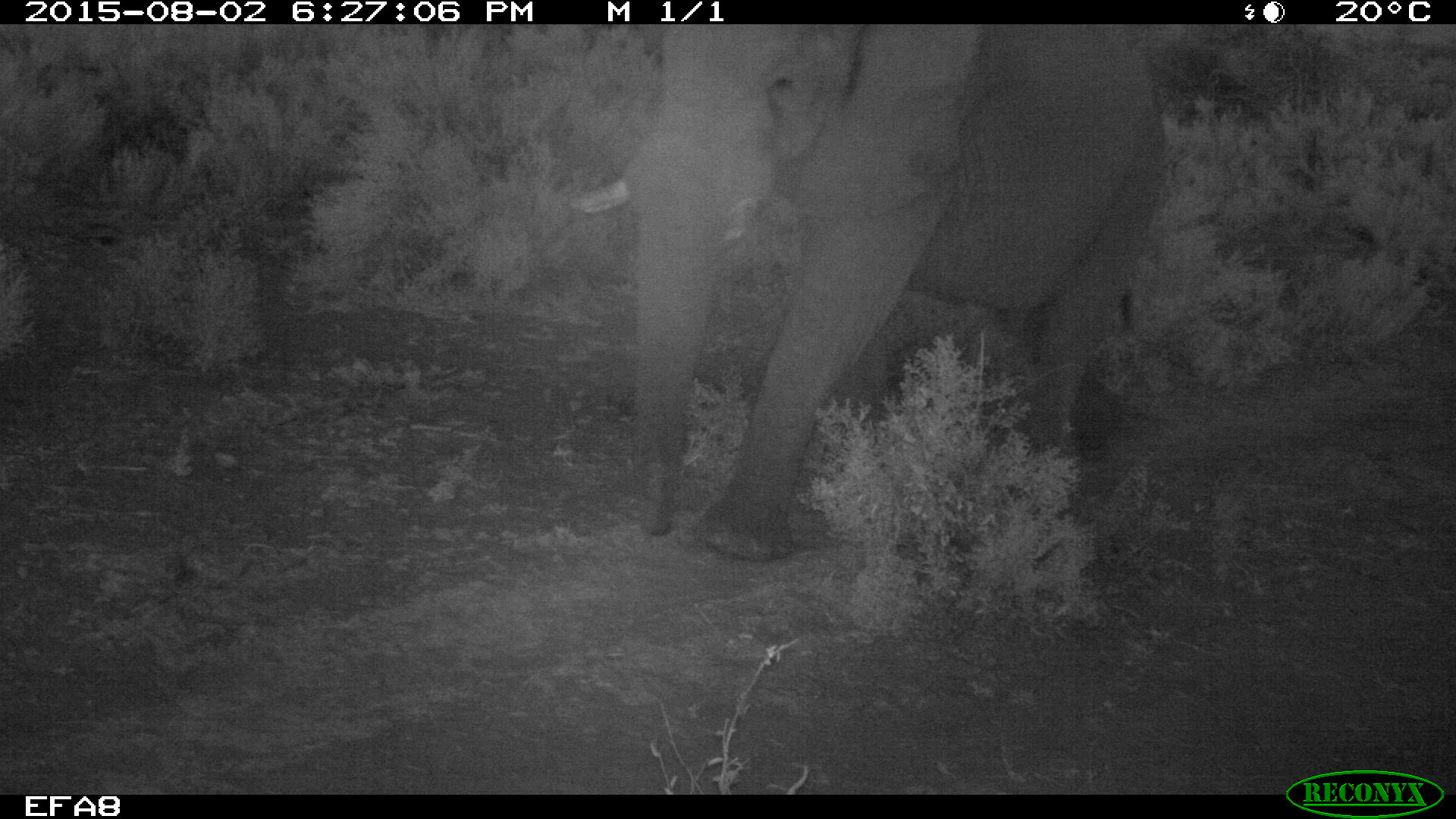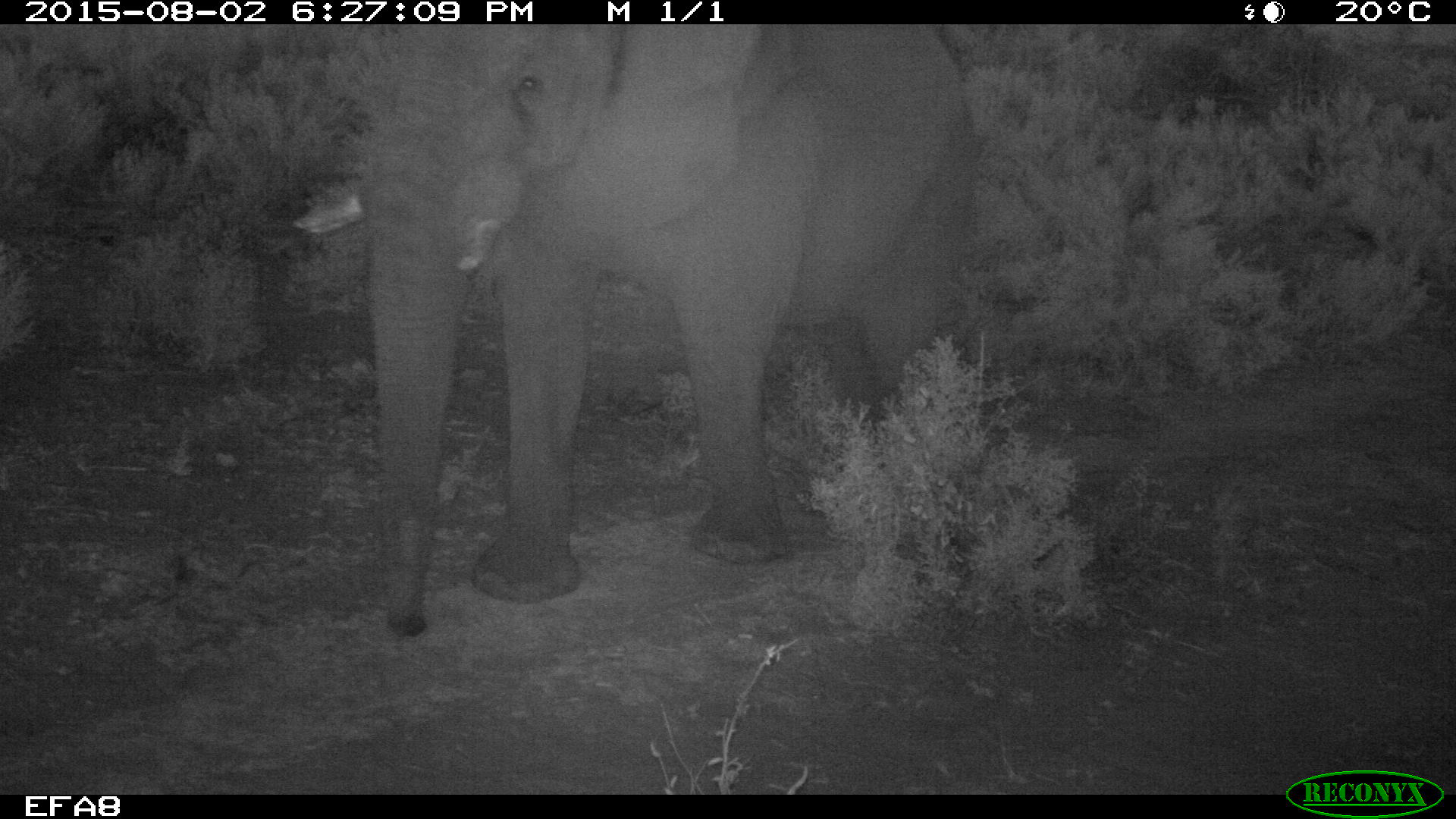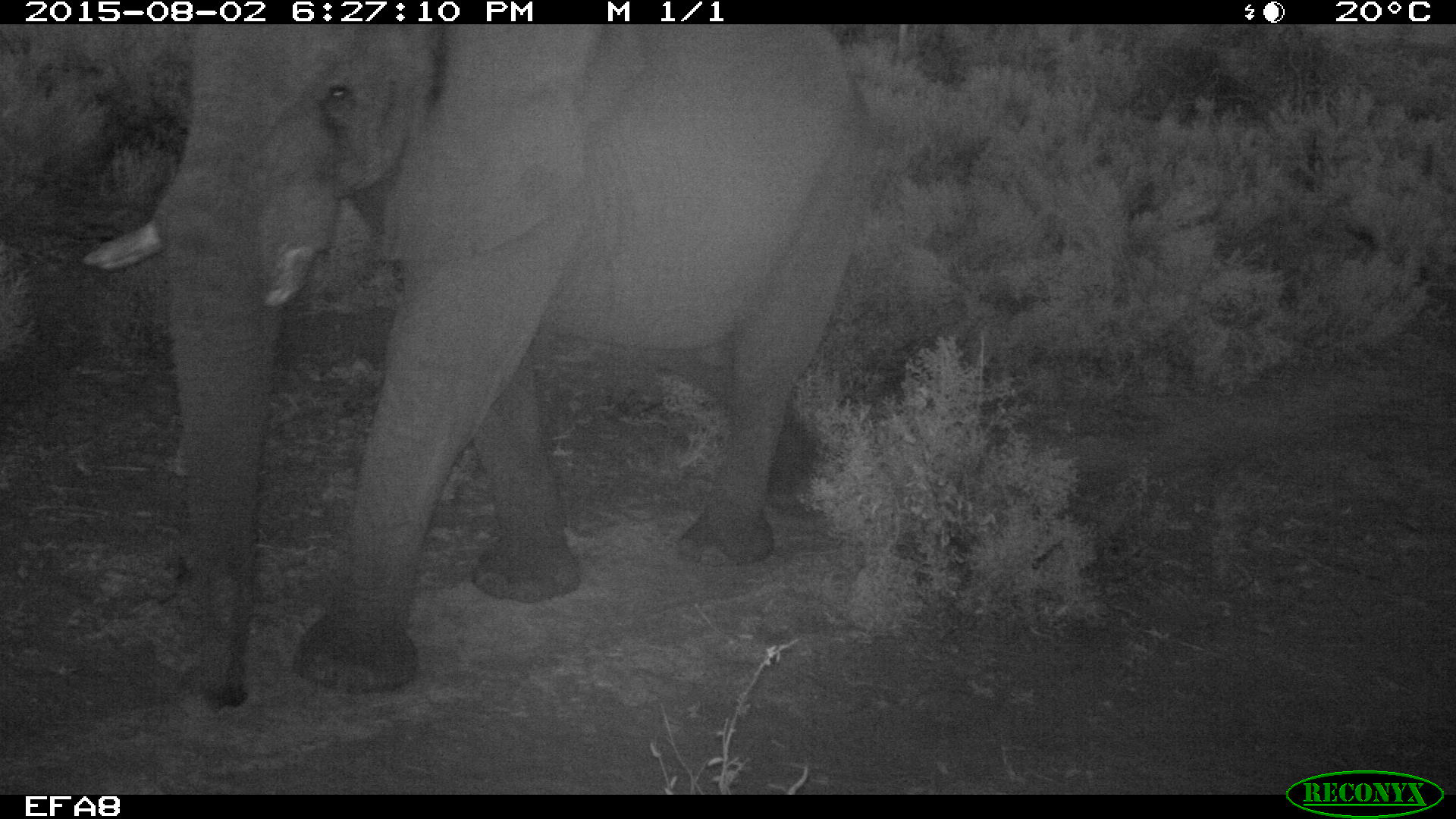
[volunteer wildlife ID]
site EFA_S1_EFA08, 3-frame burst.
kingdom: Animalia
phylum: Chordata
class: Mammalia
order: Proboscidea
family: Elephantidae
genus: Loxodonta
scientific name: Loxodonta africana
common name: african bush elephant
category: elephant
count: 1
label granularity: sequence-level